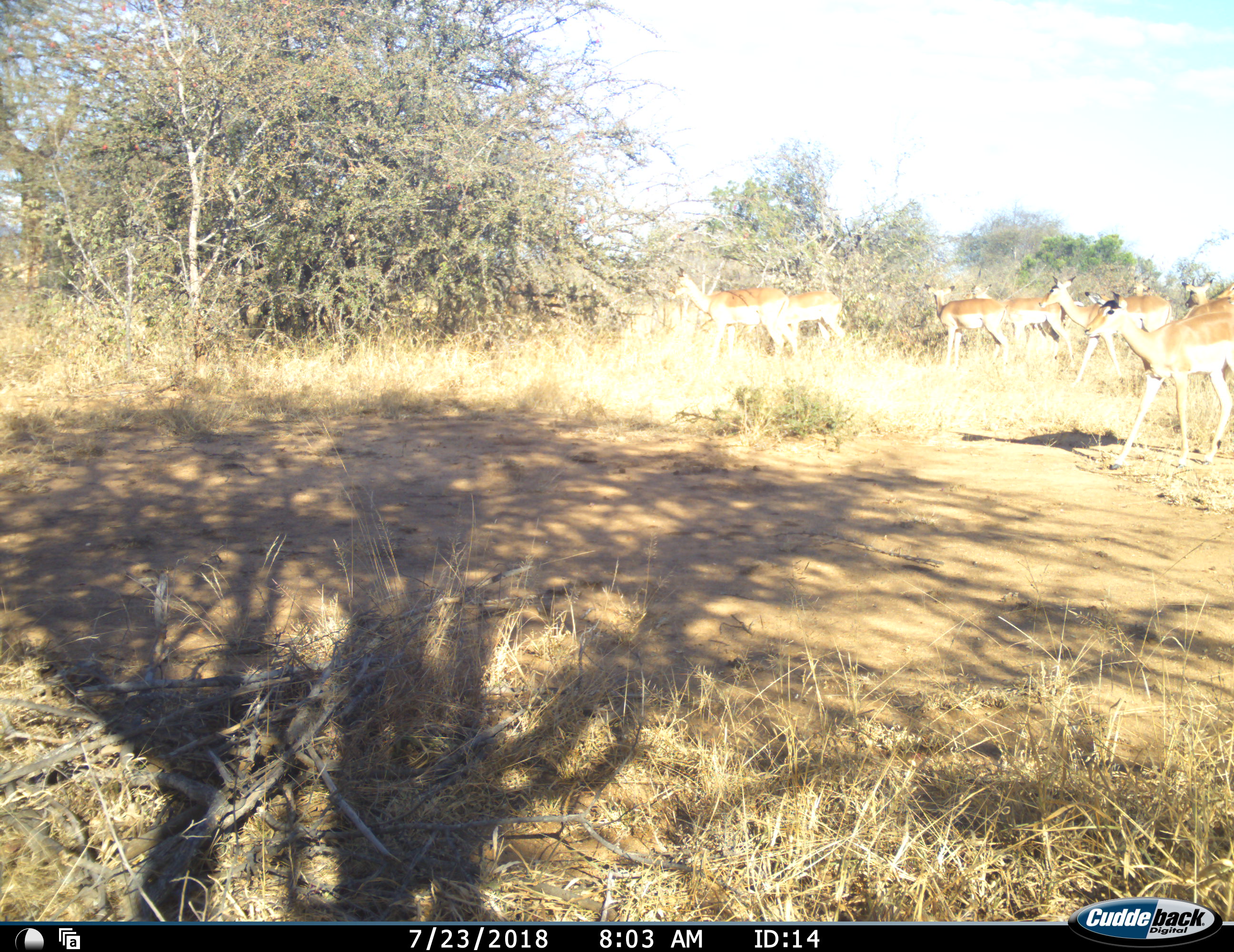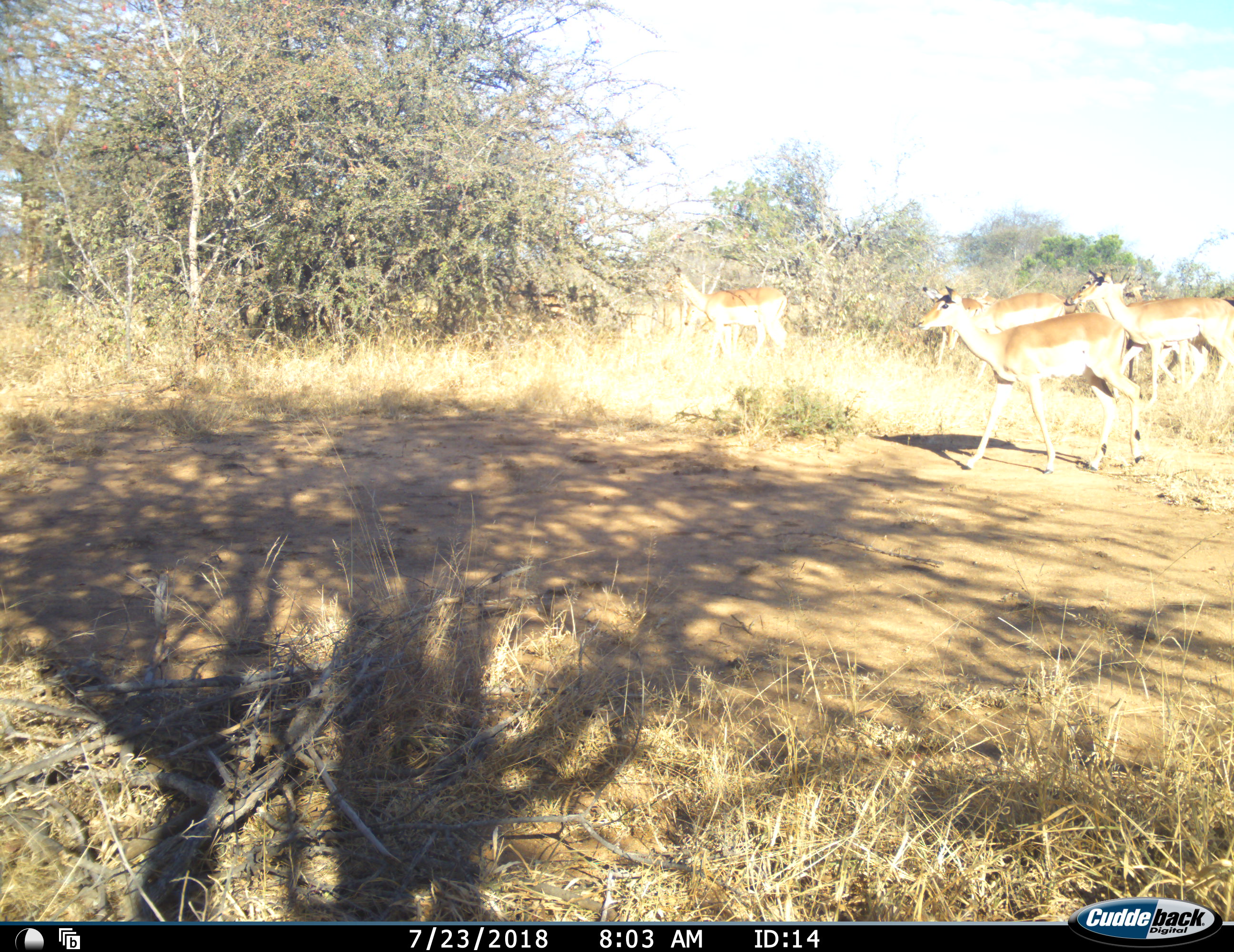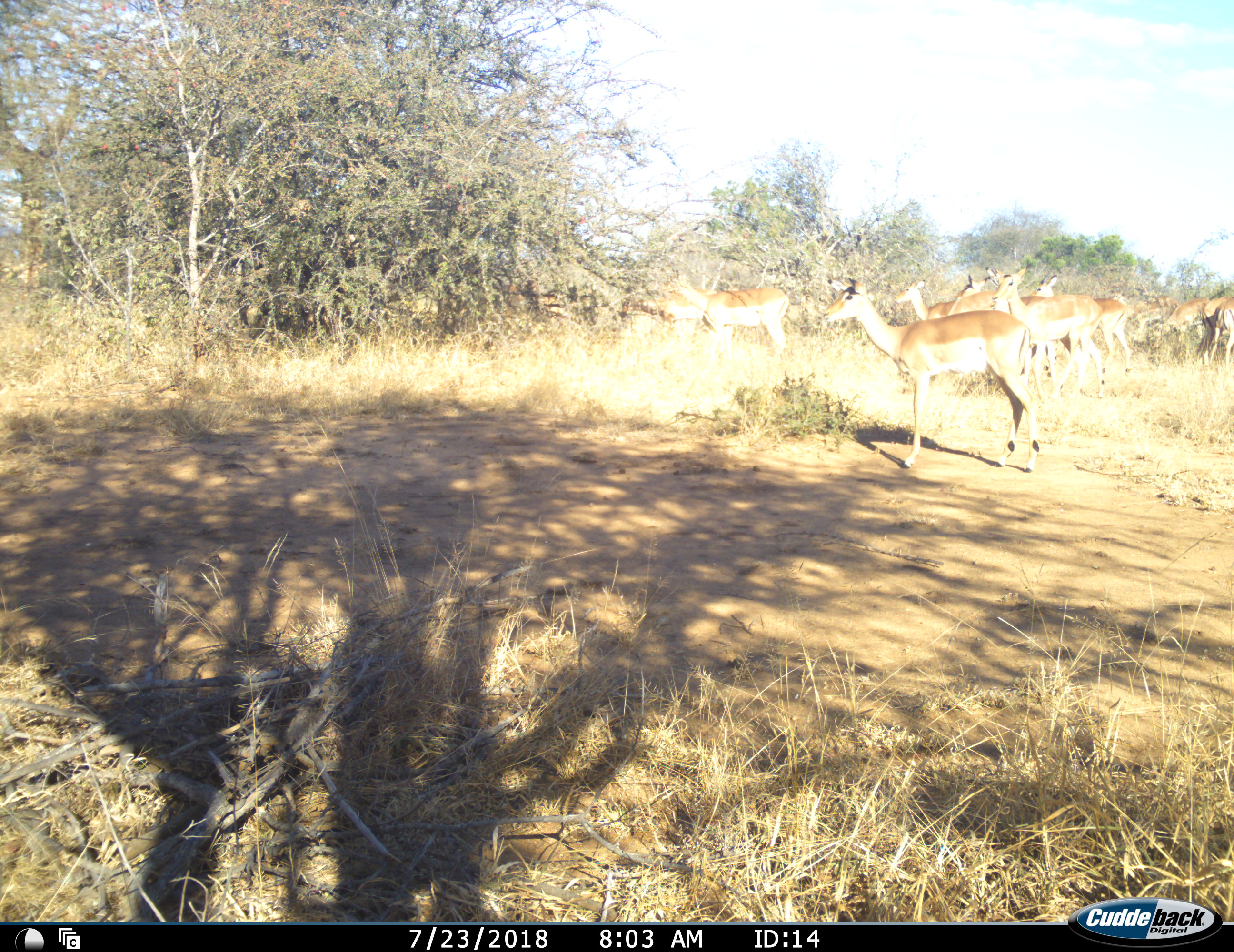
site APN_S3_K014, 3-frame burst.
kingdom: Animalia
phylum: Chordata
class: Mammalia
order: Artiodactyla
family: Bovidae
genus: Aepyceros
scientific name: Aepyceros melampus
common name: impala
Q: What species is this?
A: Impala (Aepyceros melampus).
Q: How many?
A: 11-50.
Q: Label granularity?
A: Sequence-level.